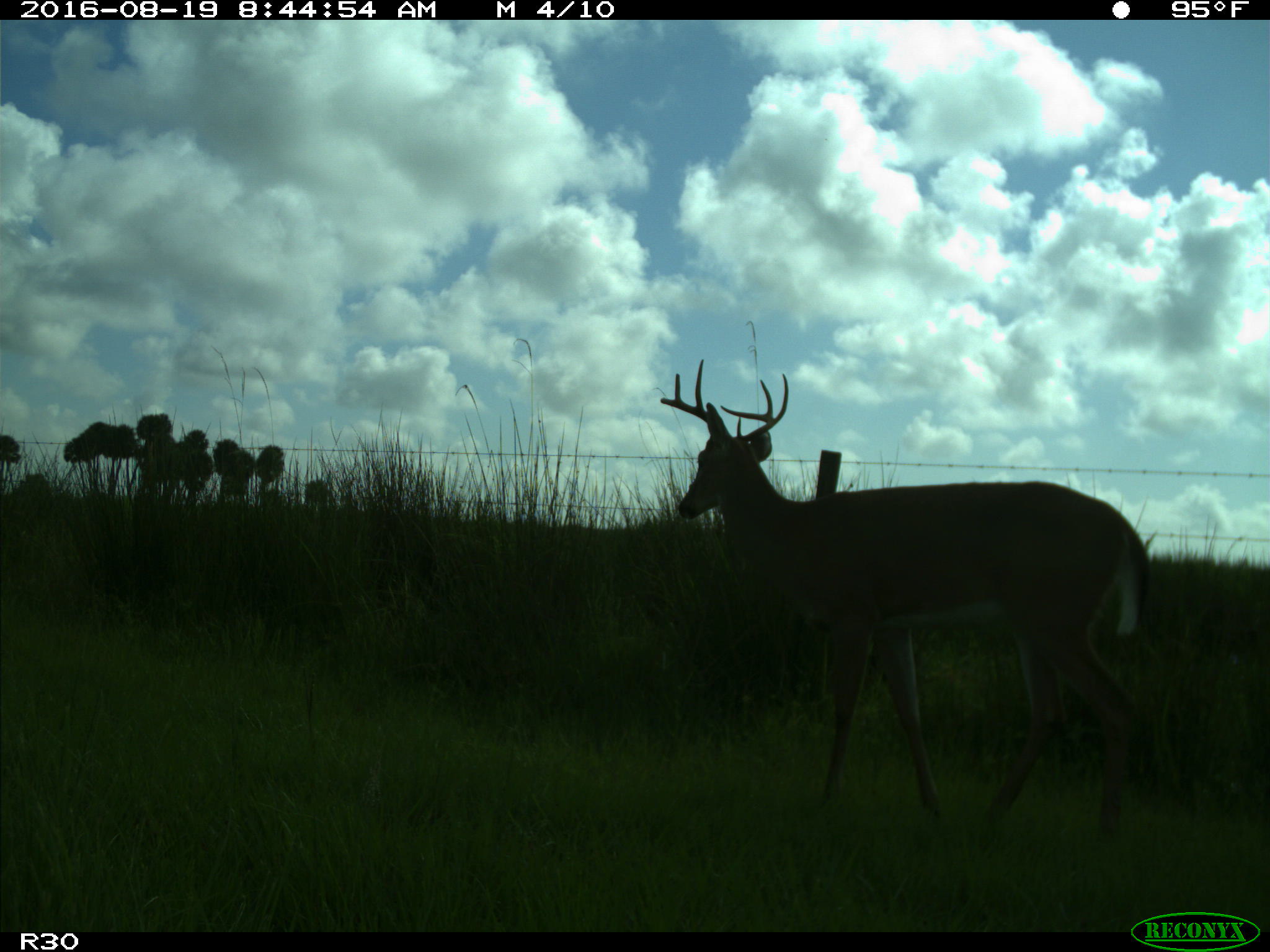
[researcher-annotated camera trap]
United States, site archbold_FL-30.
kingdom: Animalia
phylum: Chordata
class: Mammalia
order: Artiodactyla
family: Cervidae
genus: Odocoileus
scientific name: Odocoileus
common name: deer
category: unidentified deer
Unidentified deer (deer) (Odocoileus).